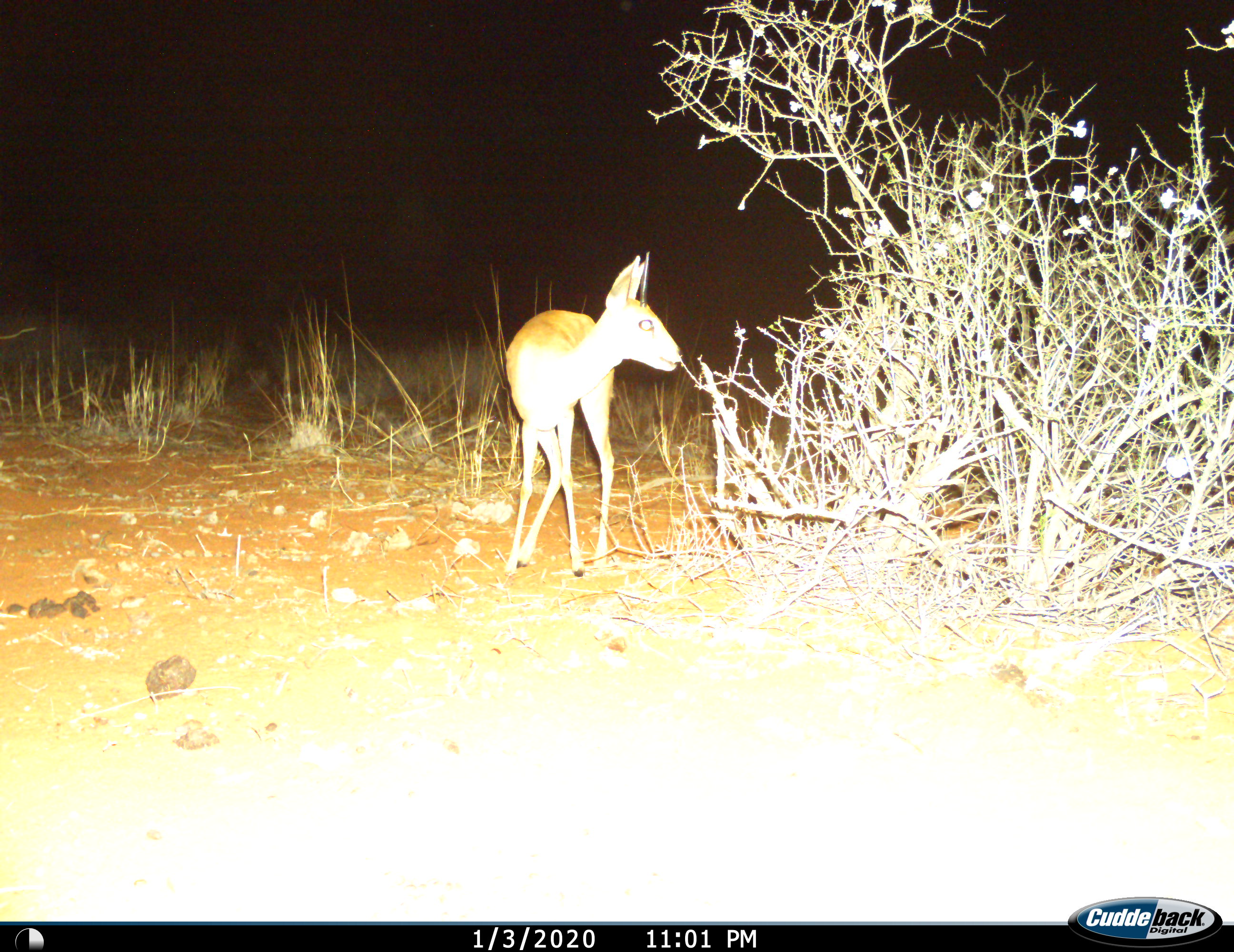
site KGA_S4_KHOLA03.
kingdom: Animalia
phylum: Chordata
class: Mammalia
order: Artiodactyla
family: Bovidae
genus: Raphicerus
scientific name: Raphicerus campestris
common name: steenbok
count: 1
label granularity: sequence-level